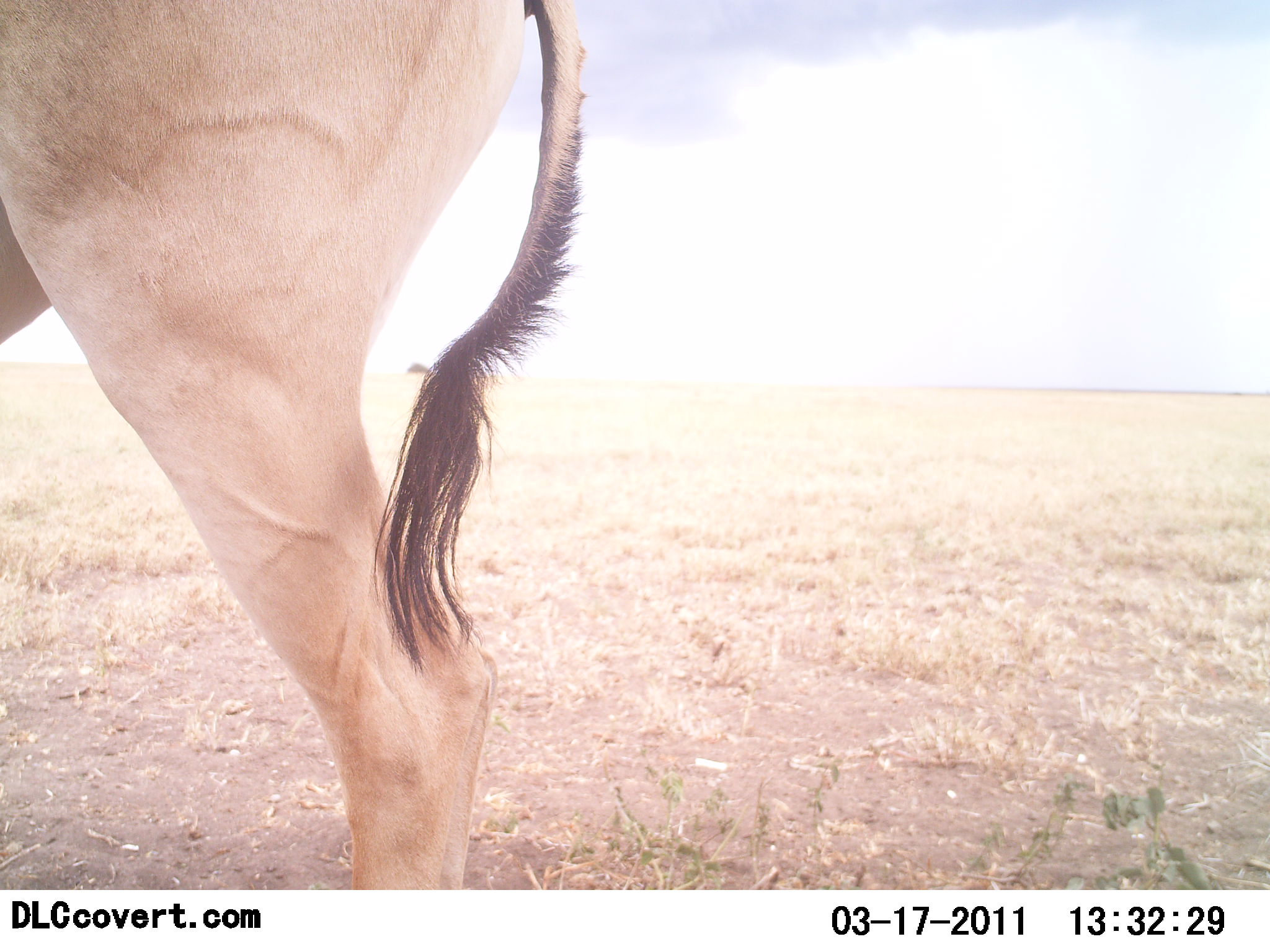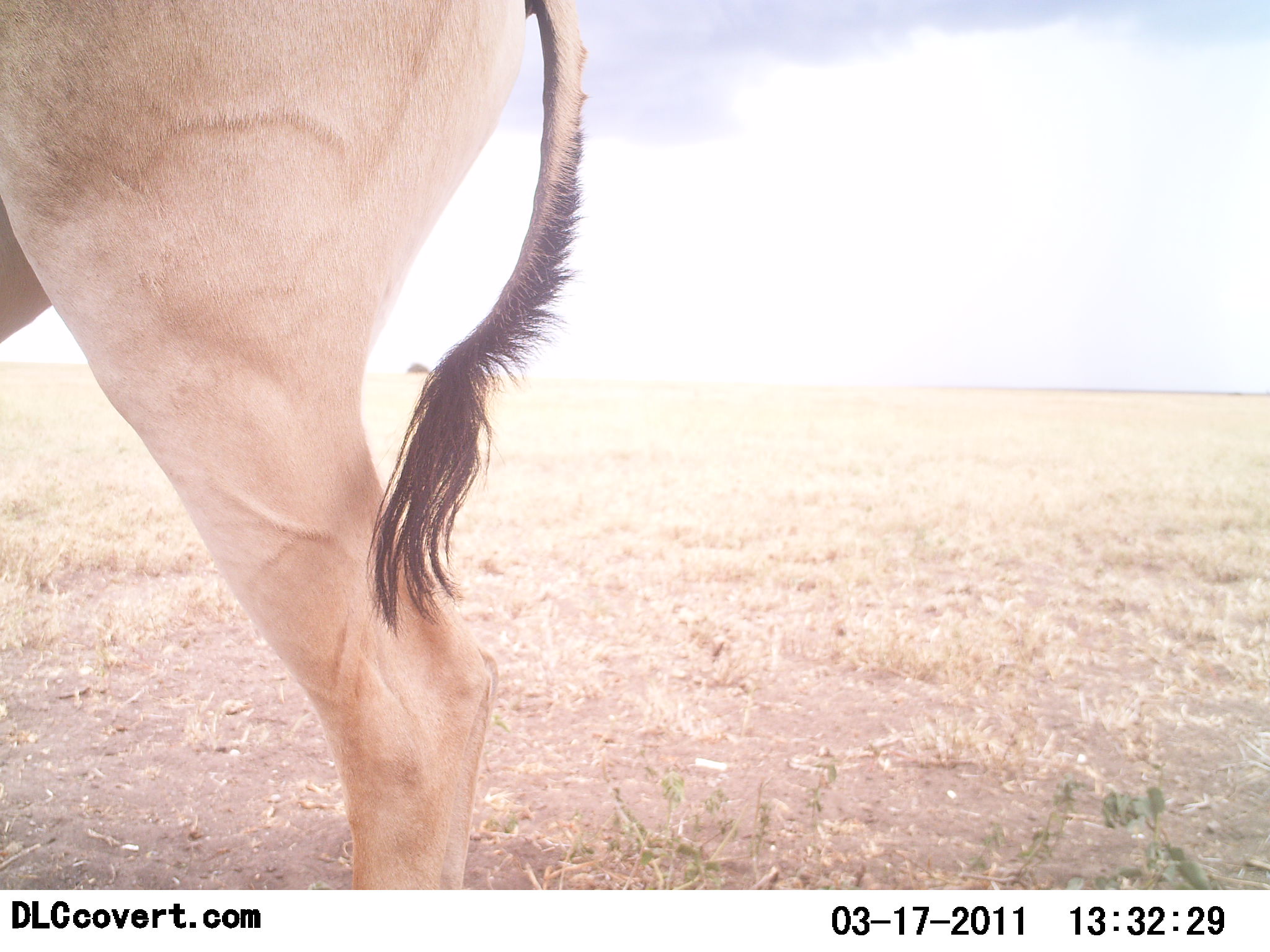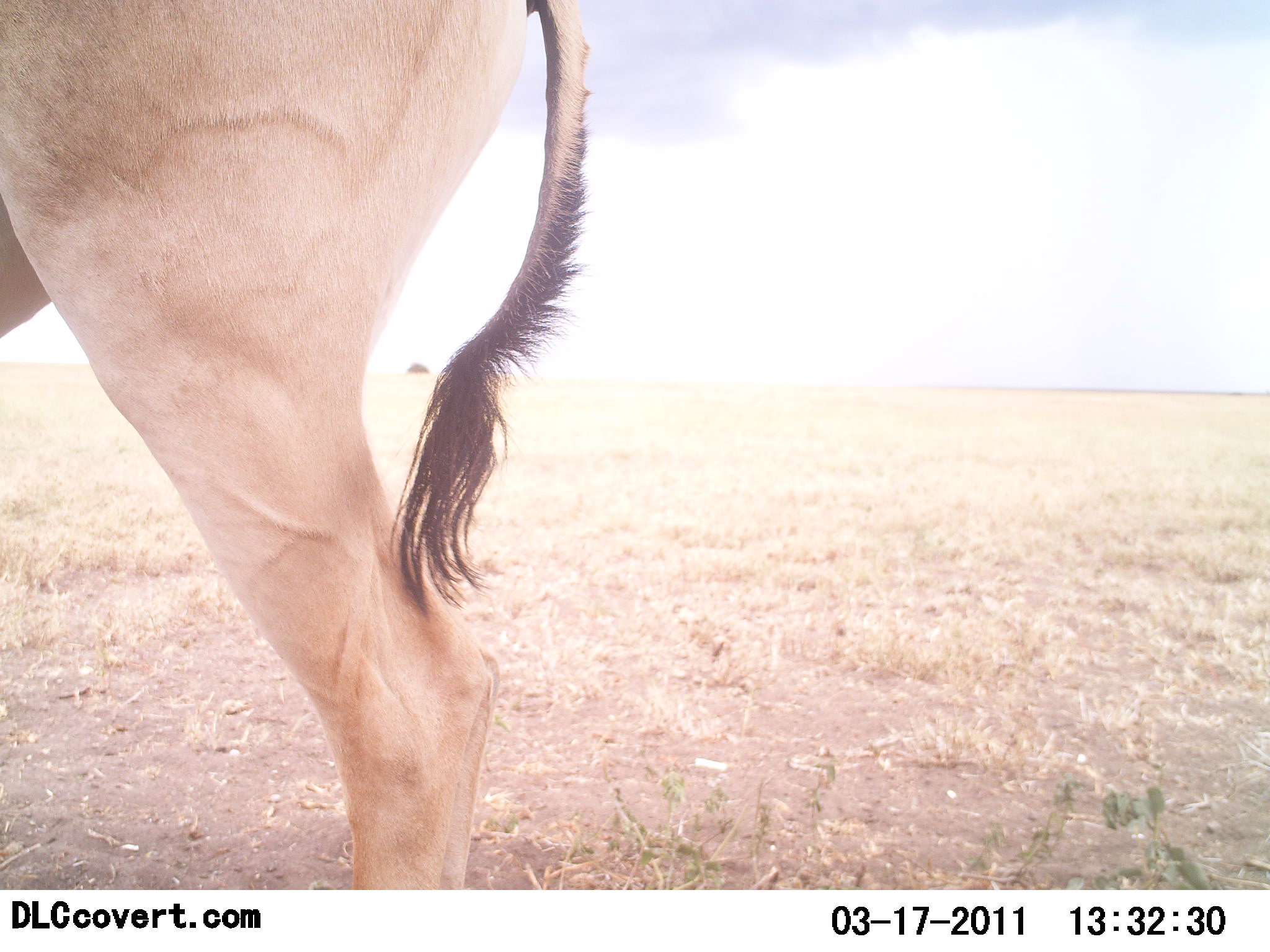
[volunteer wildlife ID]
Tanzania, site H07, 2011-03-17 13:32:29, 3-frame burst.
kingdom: Animalia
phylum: Chordata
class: Mammalia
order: Artiodactyla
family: Bovidae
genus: Alcelaphus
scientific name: Alcelaphus buselaphus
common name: hartebeest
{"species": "hartebeest (Alcelaphus buselaphus)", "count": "1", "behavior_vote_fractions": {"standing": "100%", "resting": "0%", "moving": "0%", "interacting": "0%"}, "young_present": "0%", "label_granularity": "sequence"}